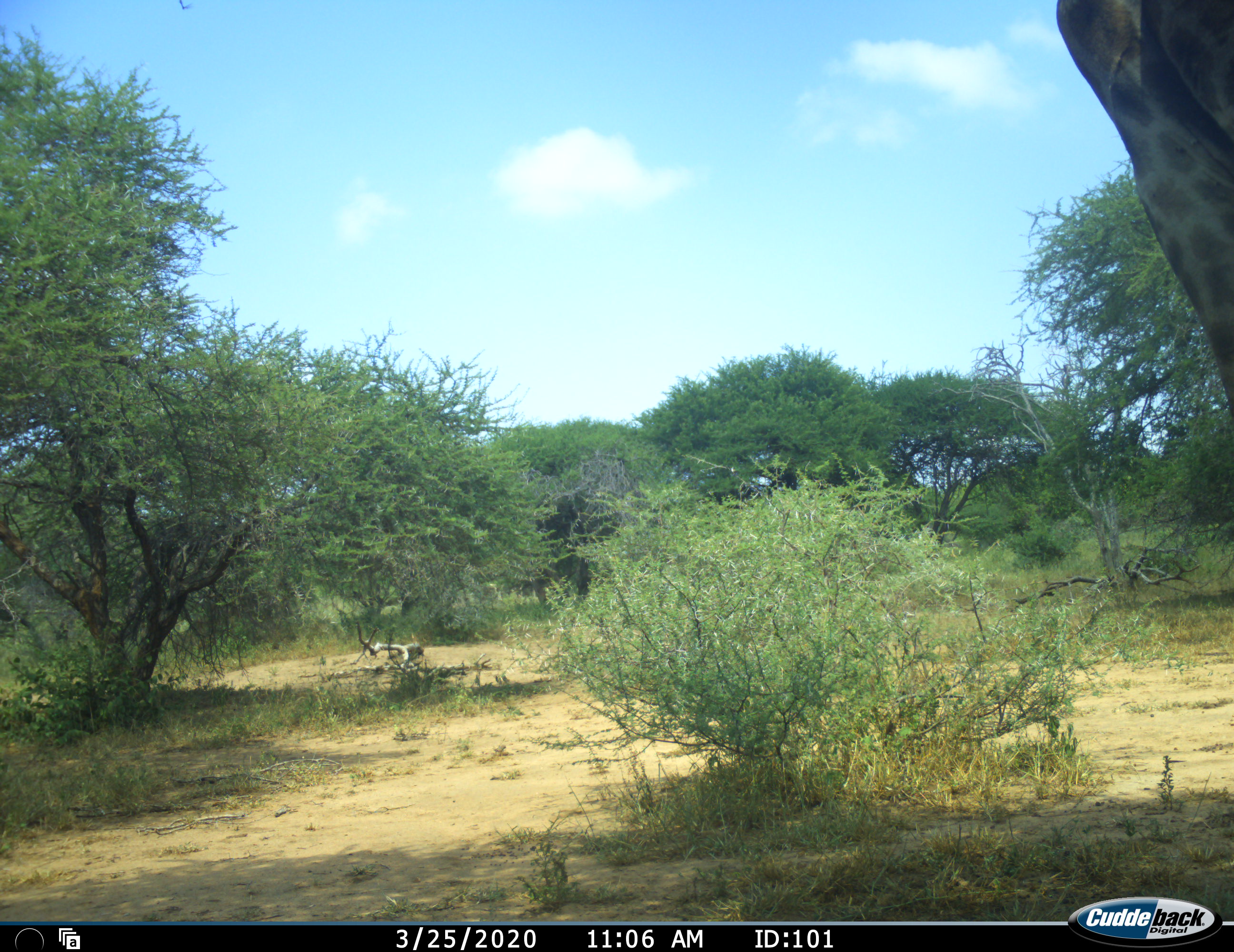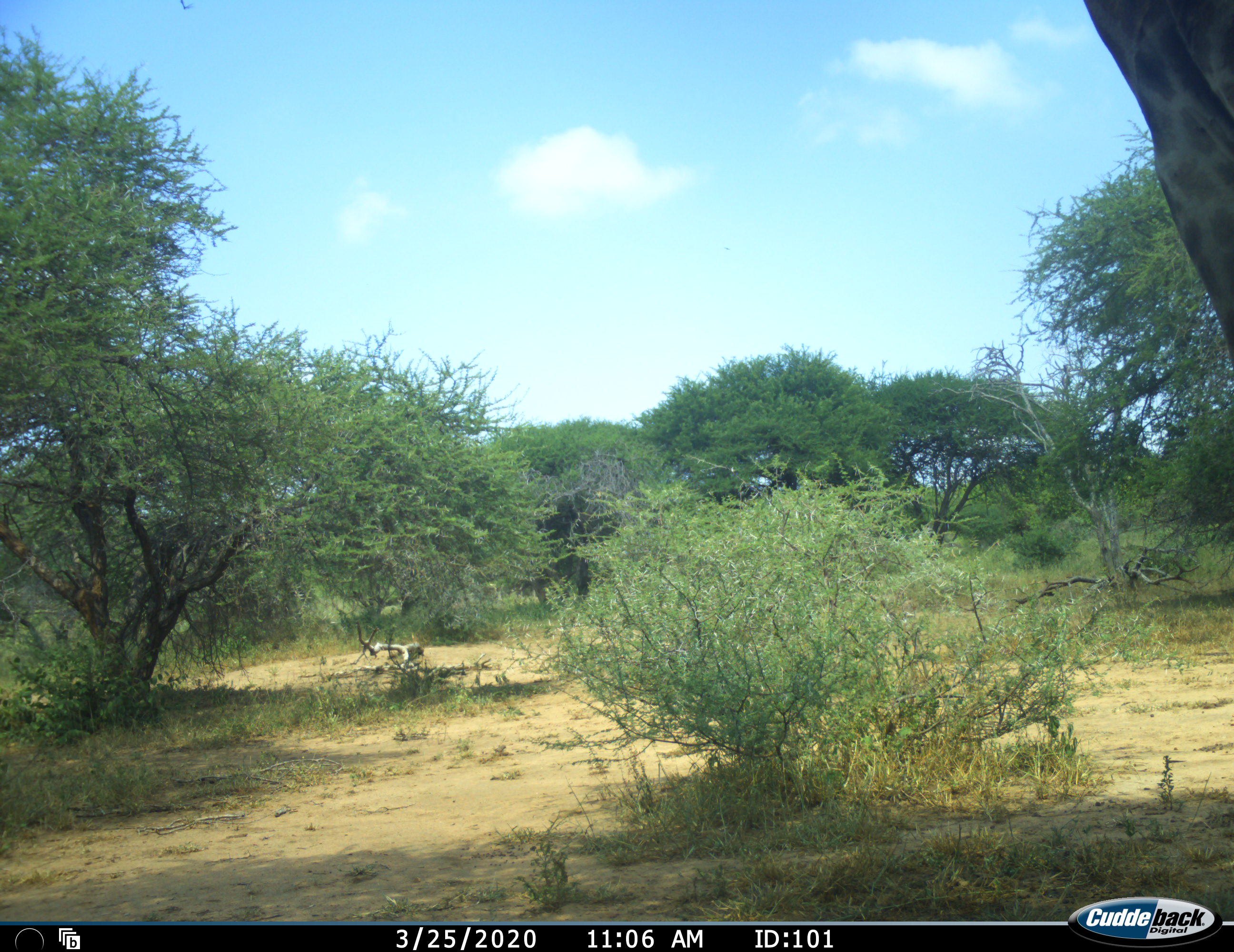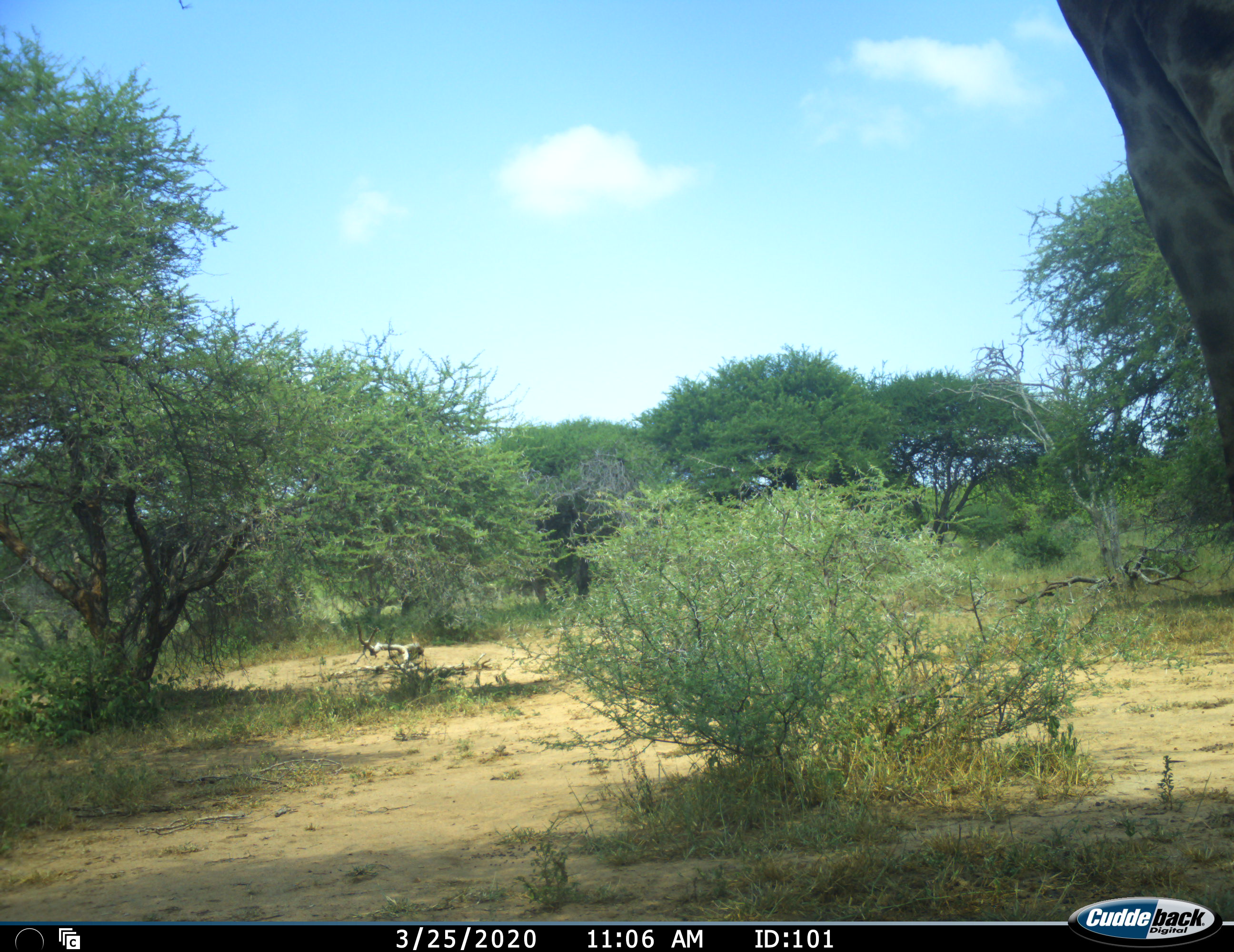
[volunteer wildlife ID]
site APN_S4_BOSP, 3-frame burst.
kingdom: Animalia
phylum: Chordata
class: Mammalia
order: Artiodactyla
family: Giraffidae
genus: Giraffa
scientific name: Giraffa camelopardalis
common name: giraffe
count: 1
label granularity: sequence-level